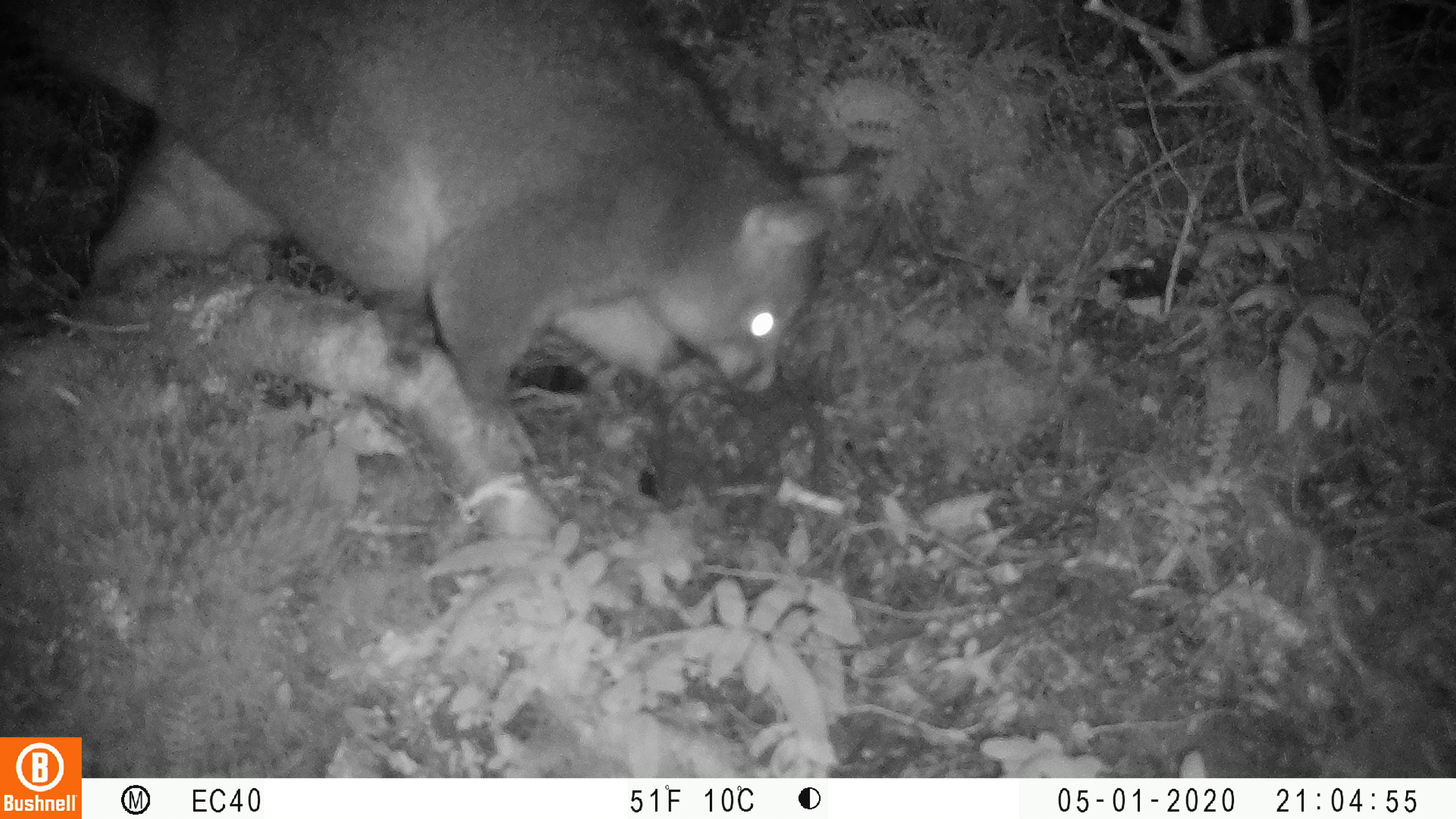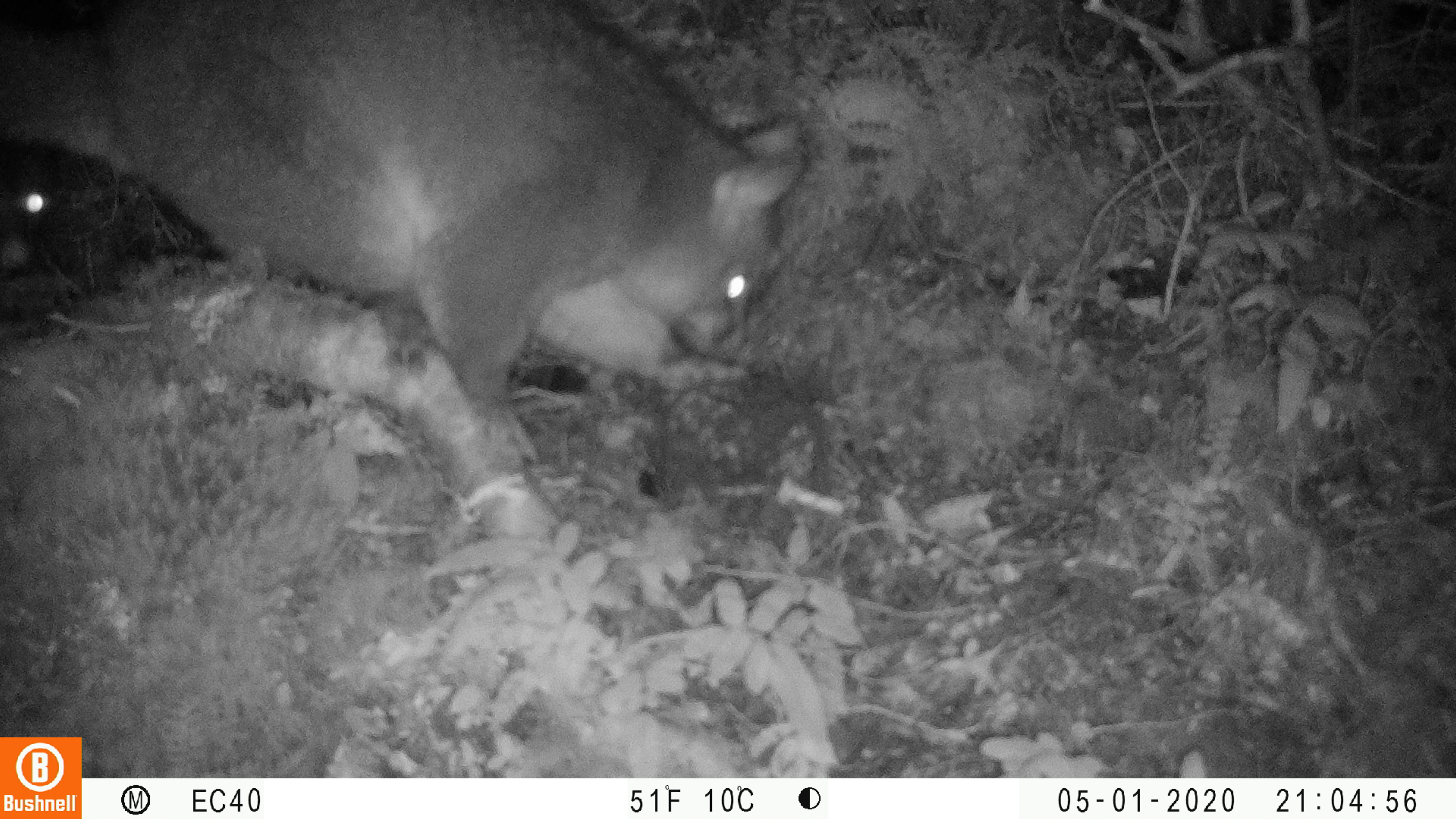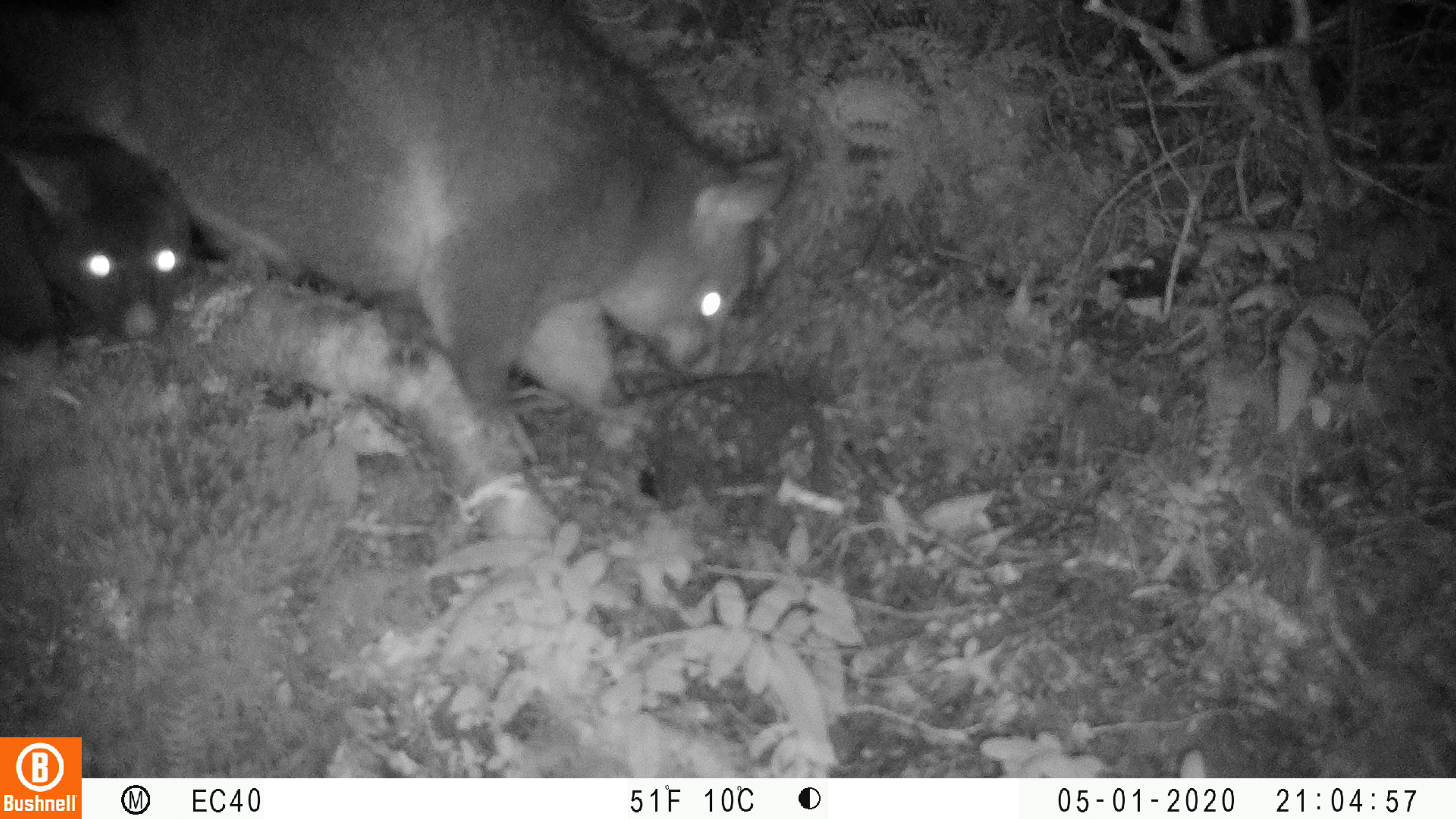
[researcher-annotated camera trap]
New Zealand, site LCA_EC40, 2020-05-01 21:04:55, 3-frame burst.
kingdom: Animalia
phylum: Chordata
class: Mammalia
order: Diprotodontia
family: Phalangeridae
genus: Trichosurus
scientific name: Trichosurus vulpecula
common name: common brushtail possum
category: possum